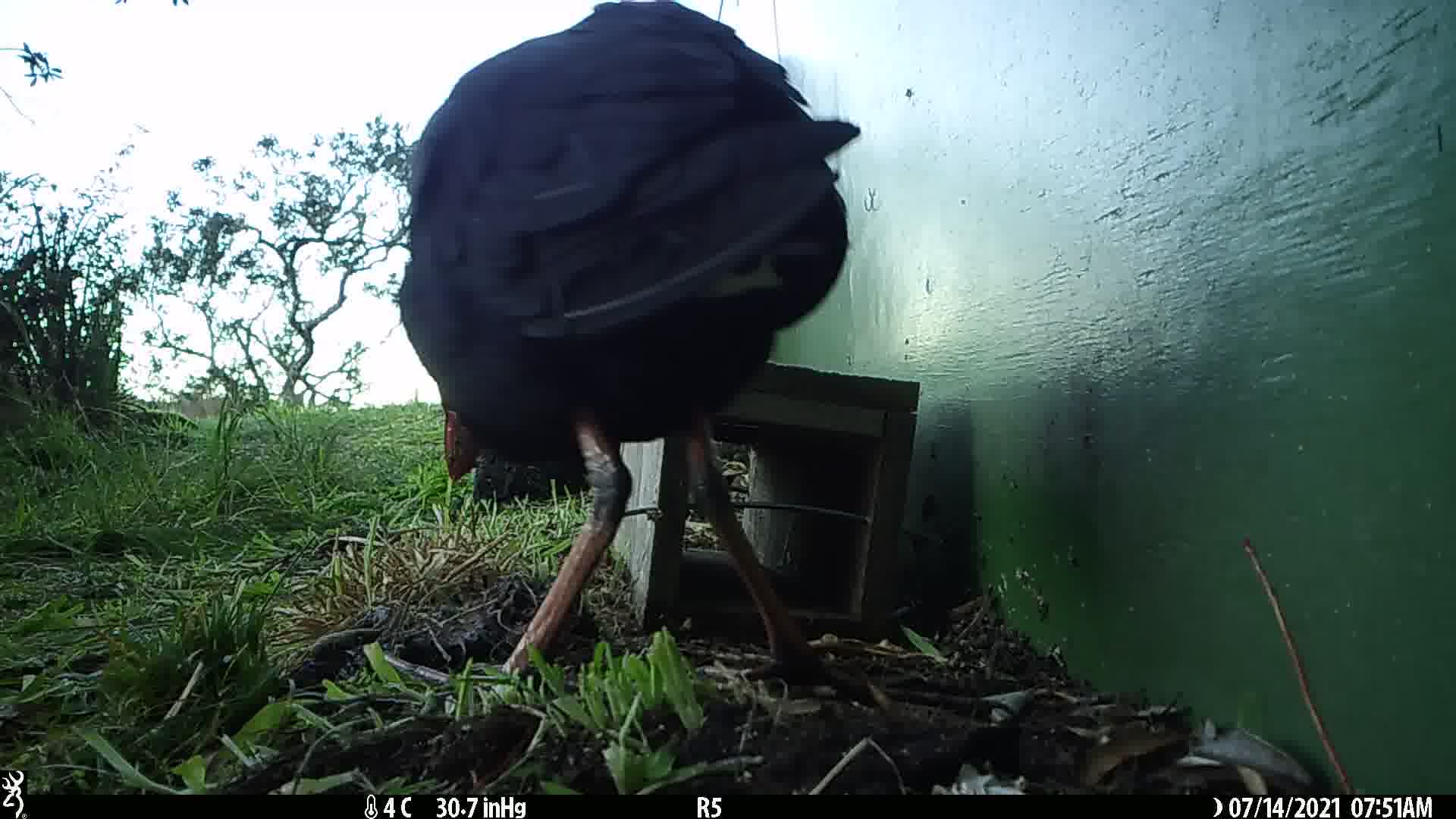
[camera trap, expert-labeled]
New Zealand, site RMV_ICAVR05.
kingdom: Animalia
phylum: Chordata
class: Aves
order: Gruiformes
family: Rallidae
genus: Porphyrio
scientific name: Porphyrio melanotus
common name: australasian swamphen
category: pukeko